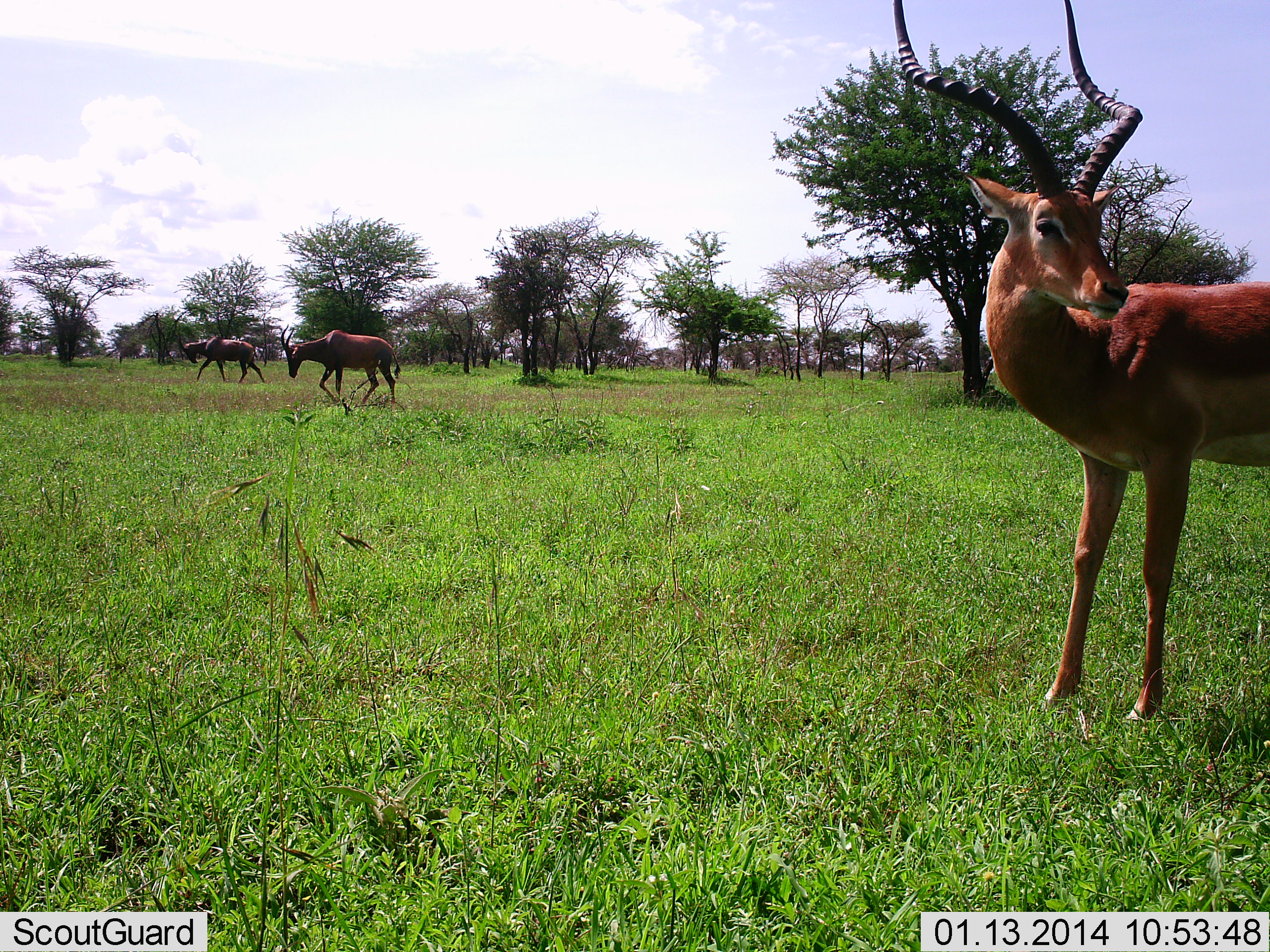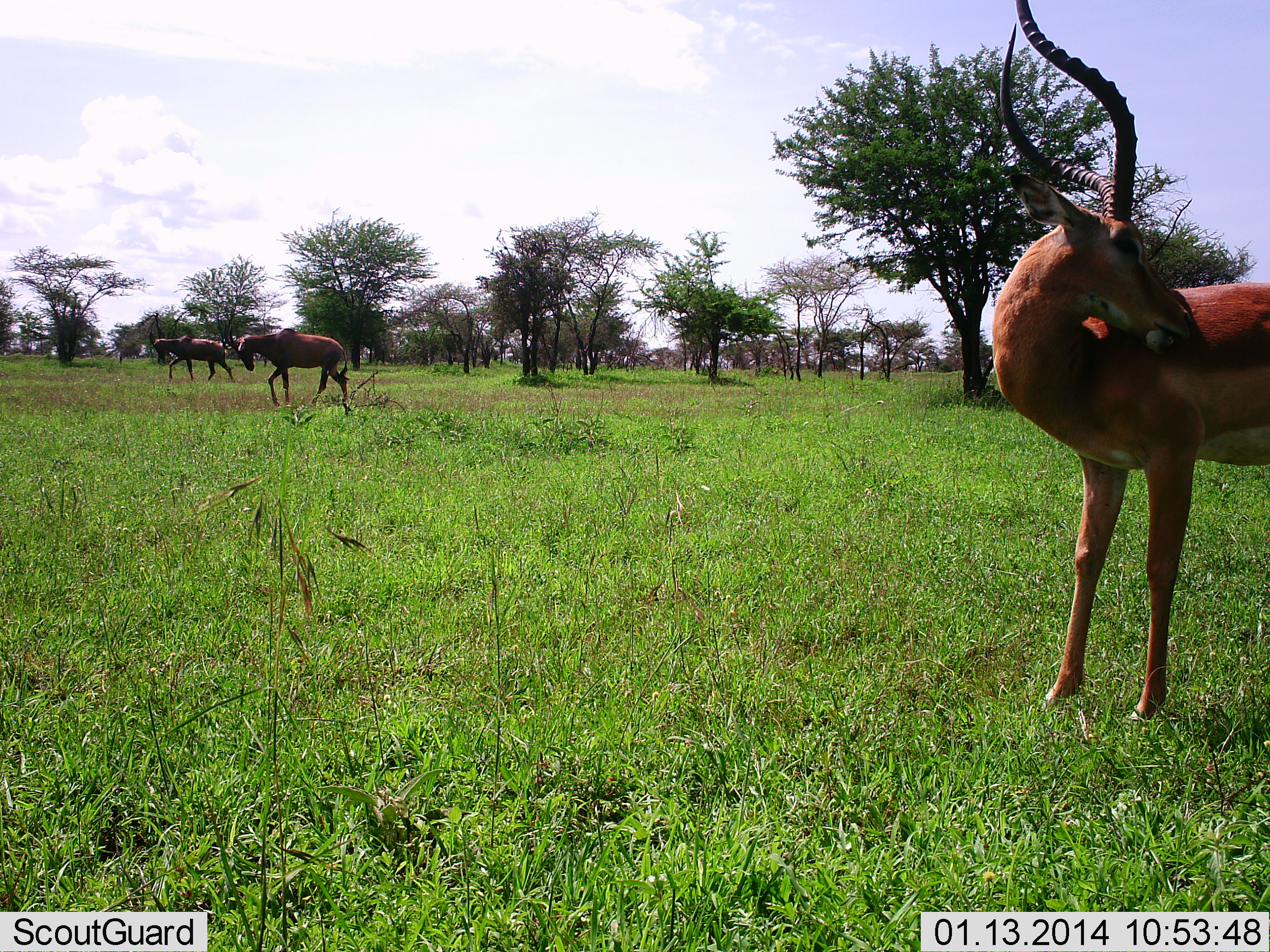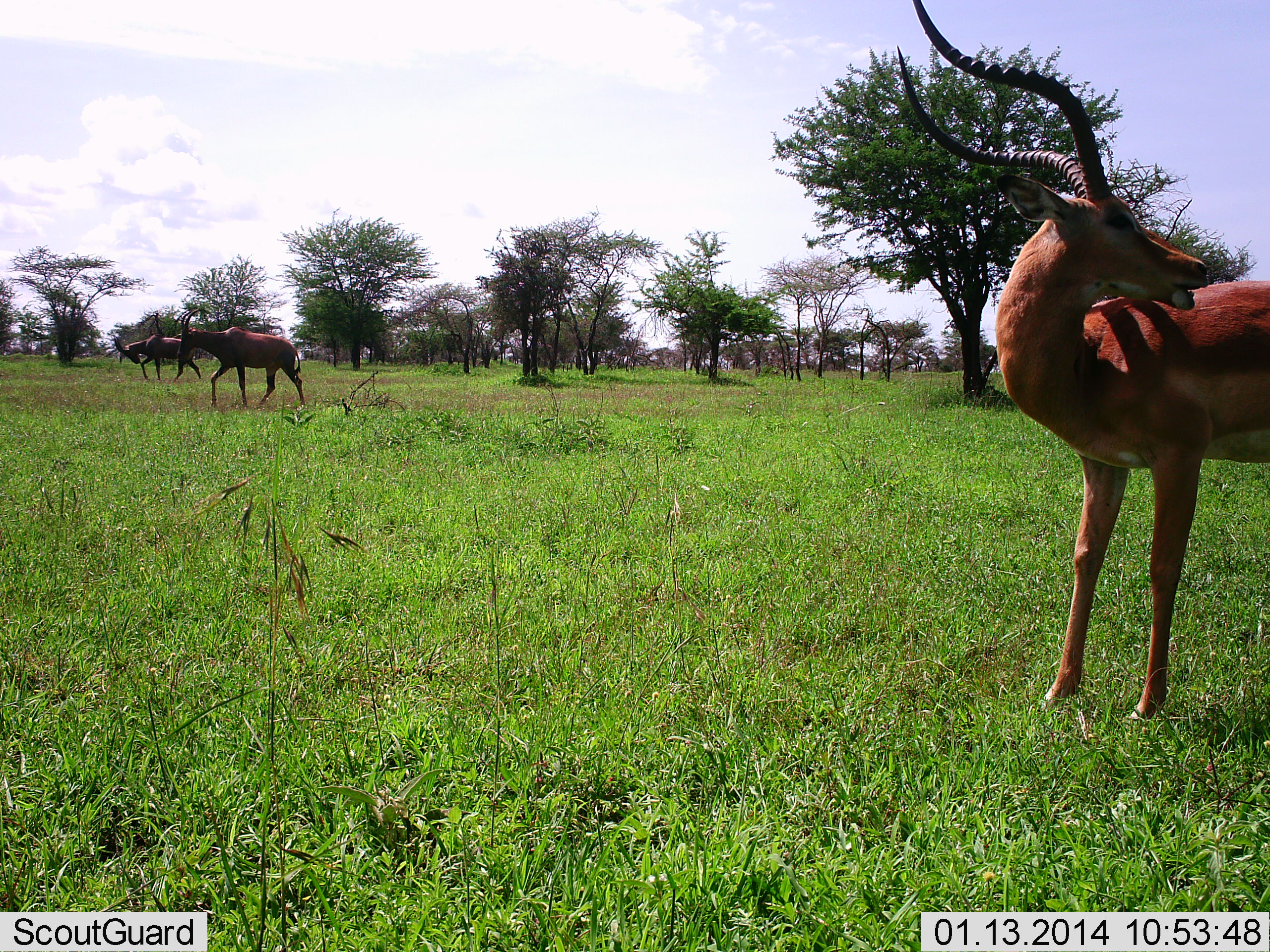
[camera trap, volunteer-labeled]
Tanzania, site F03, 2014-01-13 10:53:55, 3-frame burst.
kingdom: Animalia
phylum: Chordata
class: Mammalia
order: Artiodactyla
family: Bovidae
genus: Aepyceros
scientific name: Aepyceros melampus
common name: impala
Impala (Aepyceros melampus), count 3. Behavior (volunteer vote fractions): standing 69%, resting 6%, moving 50%, interacting 0%. Young present (vote fraction): 0%. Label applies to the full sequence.